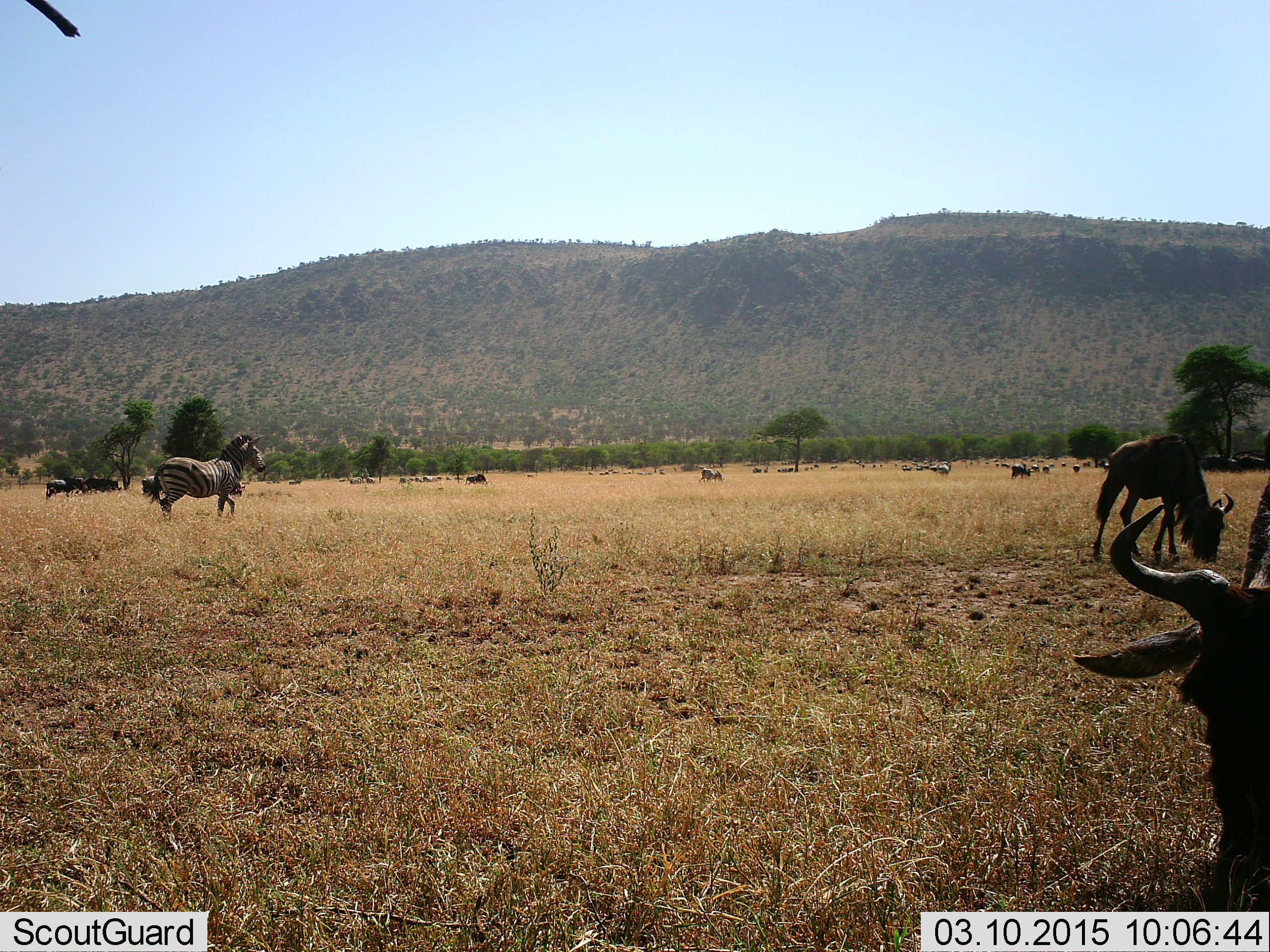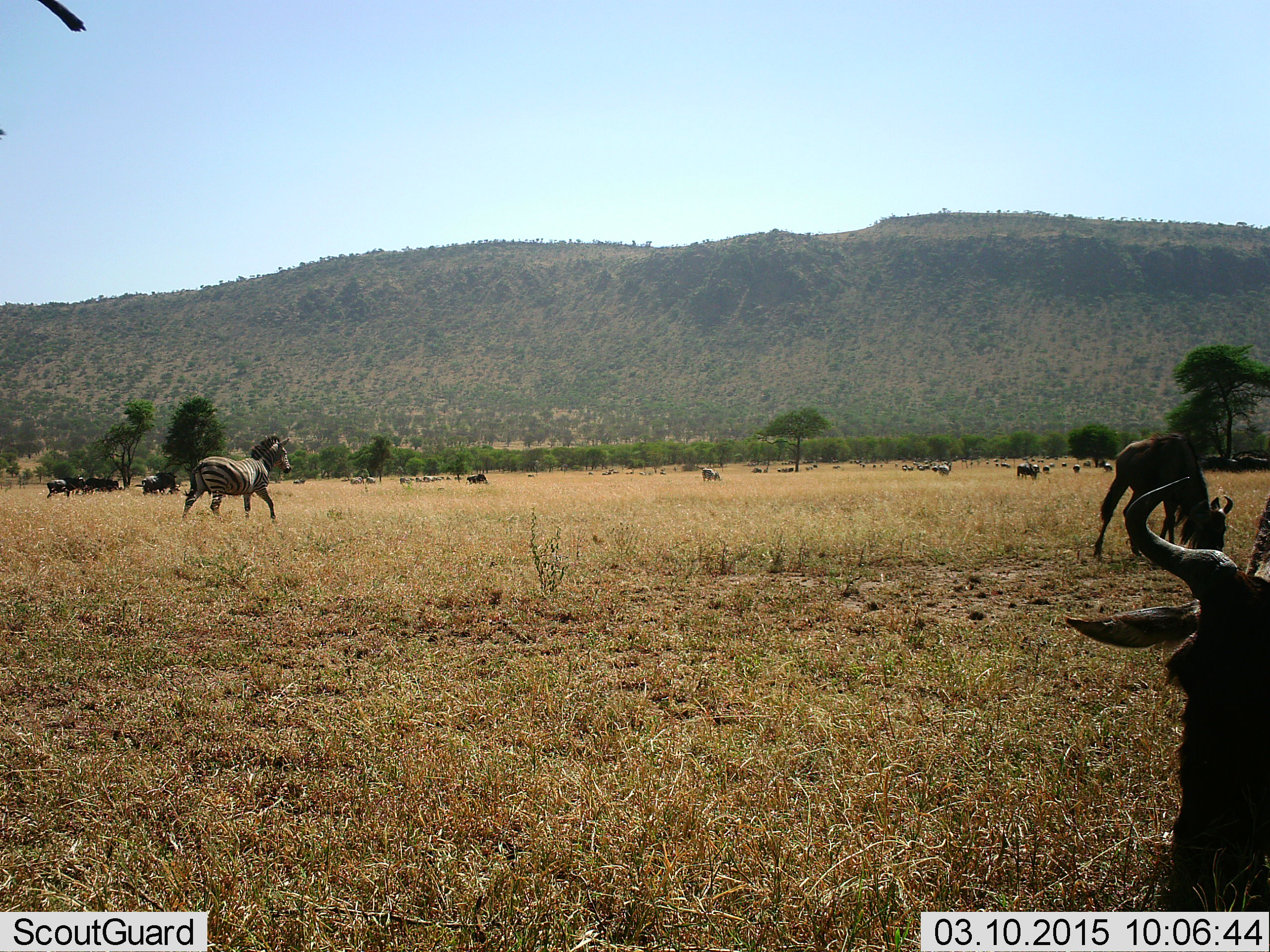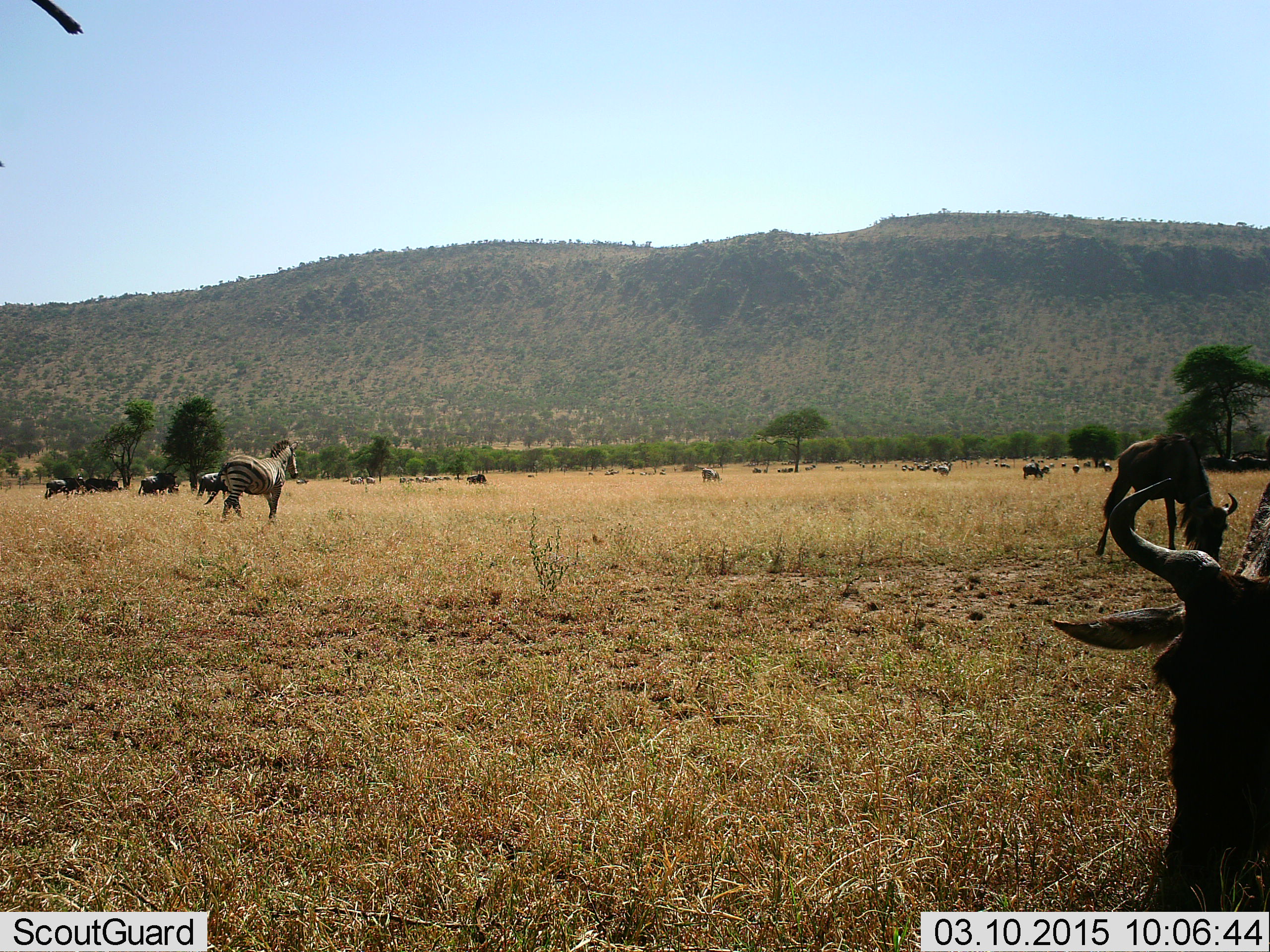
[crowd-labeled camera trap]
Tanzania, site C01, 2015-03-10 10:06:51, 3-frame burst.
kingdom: Animalia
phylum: Chordata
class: Mammalia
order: Artiodactyla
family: Bovidae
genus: Connochaetes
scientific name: Connochaetes taurinus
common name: blue wildebeest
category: wildebeest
Wildebeest (blue wildebeest) (Connochaetes taurinus), count 11-50. Behavior (volunteer vote fractions): standing 80%, resting 20%, moving 40%, interacting 0%. Young present (vote fraction): 0%. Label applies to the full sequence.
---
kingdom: Animalia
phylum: Chordata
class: Mammalia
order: Perissodactyla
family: Equidae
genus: Equus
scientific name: Equus quagga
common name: plains zebra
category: zebra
Zebra (plains zebra) (Equus quagga), count 1. Behavior (volunteer vote fractions): standing 30%, resting 0%, moving 90%, interacting 0%. Young present (vote fraction): 0%. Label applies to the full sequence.